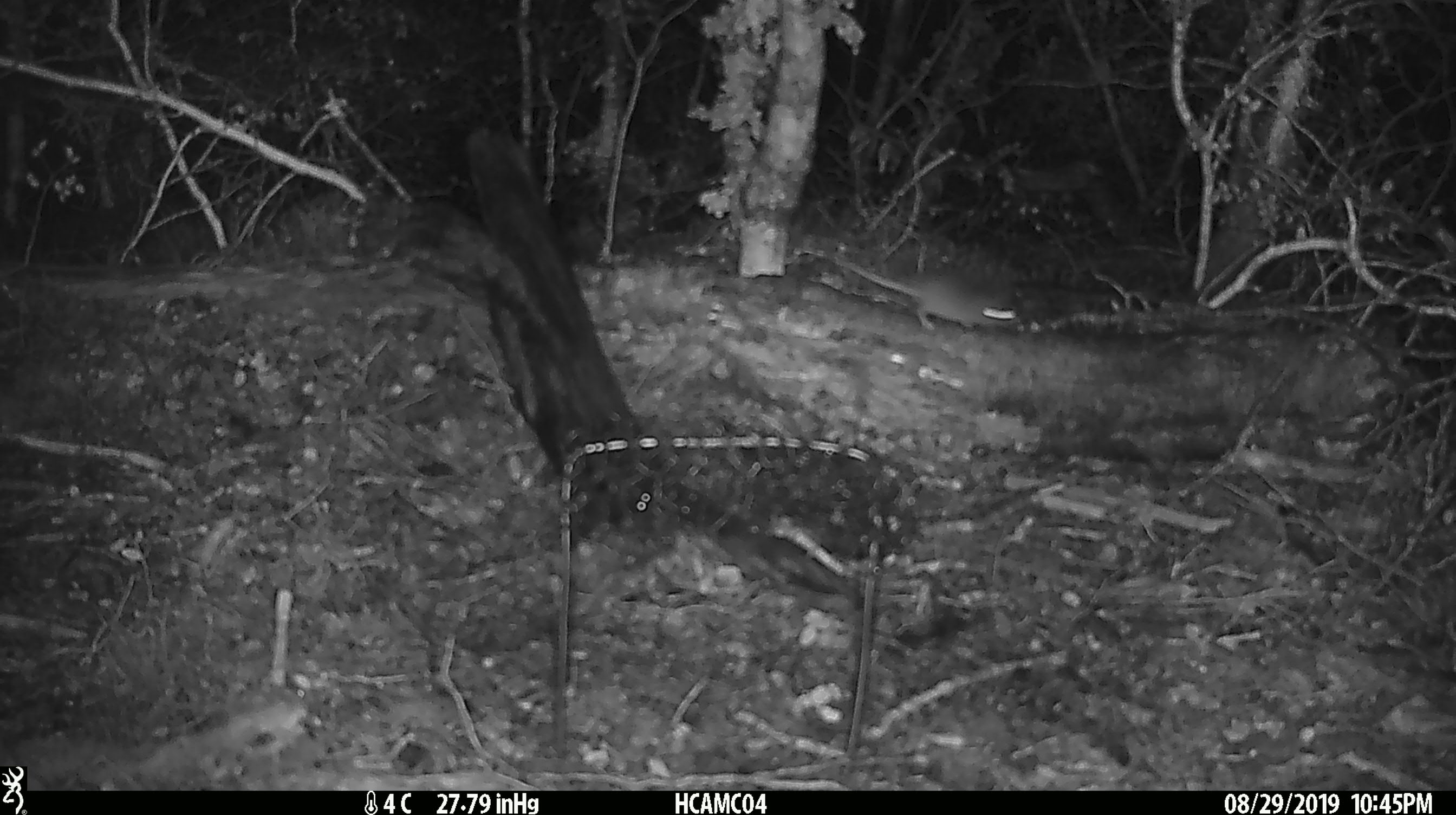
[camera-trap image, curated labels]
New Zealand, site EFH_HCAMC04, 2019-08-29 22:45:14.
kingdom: Animalia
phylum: Chordata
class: Mammalia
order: Rodentia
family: Muridae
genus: Mus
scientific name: Mus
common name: mouse